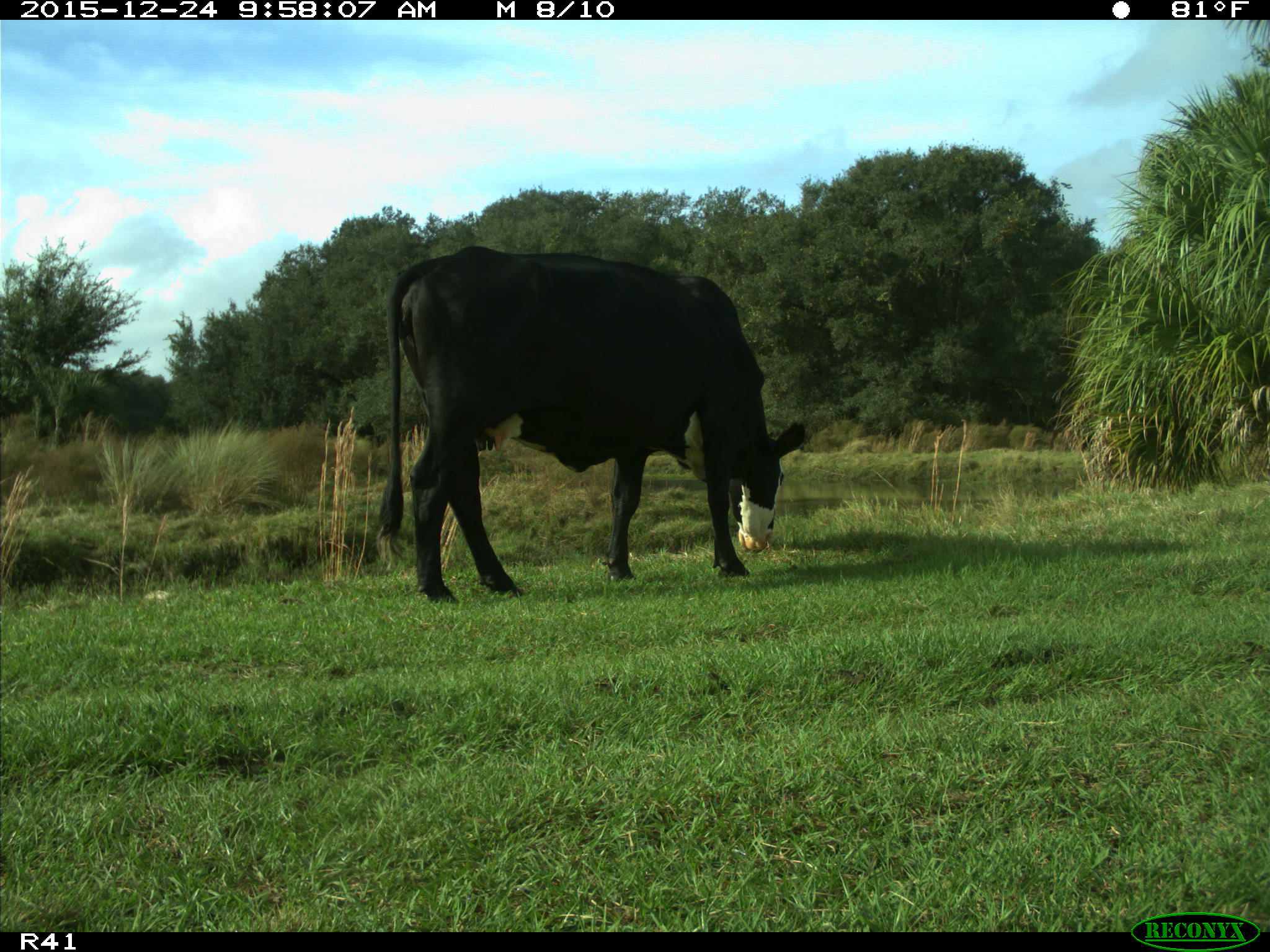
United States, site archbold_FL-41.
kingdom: Animalia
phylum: Chordata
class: Mammalia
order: Artiodactyla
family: Bovidae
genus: Bos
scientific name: Bos taurus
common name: domestic cow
Bos taurus (domestic cow).